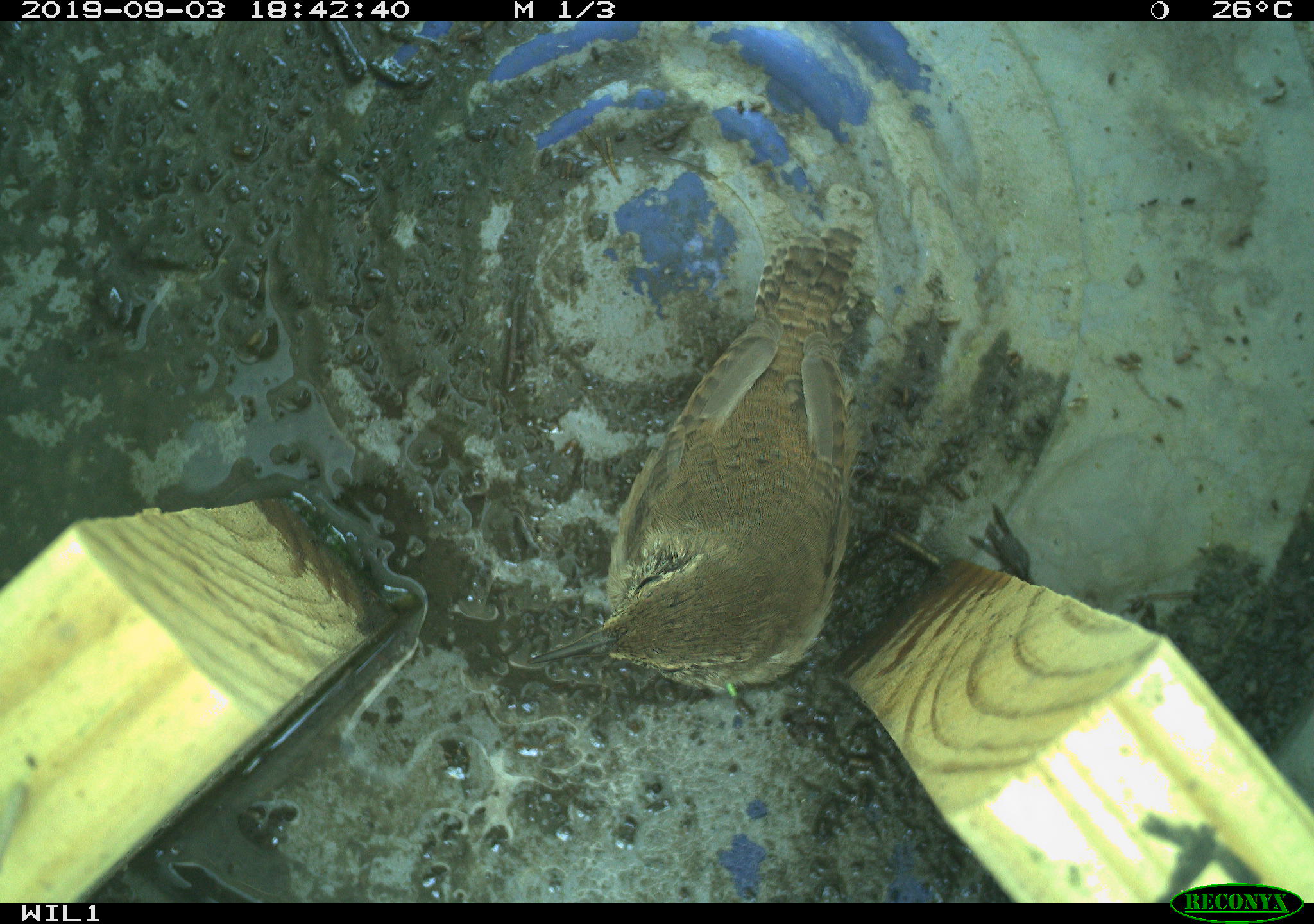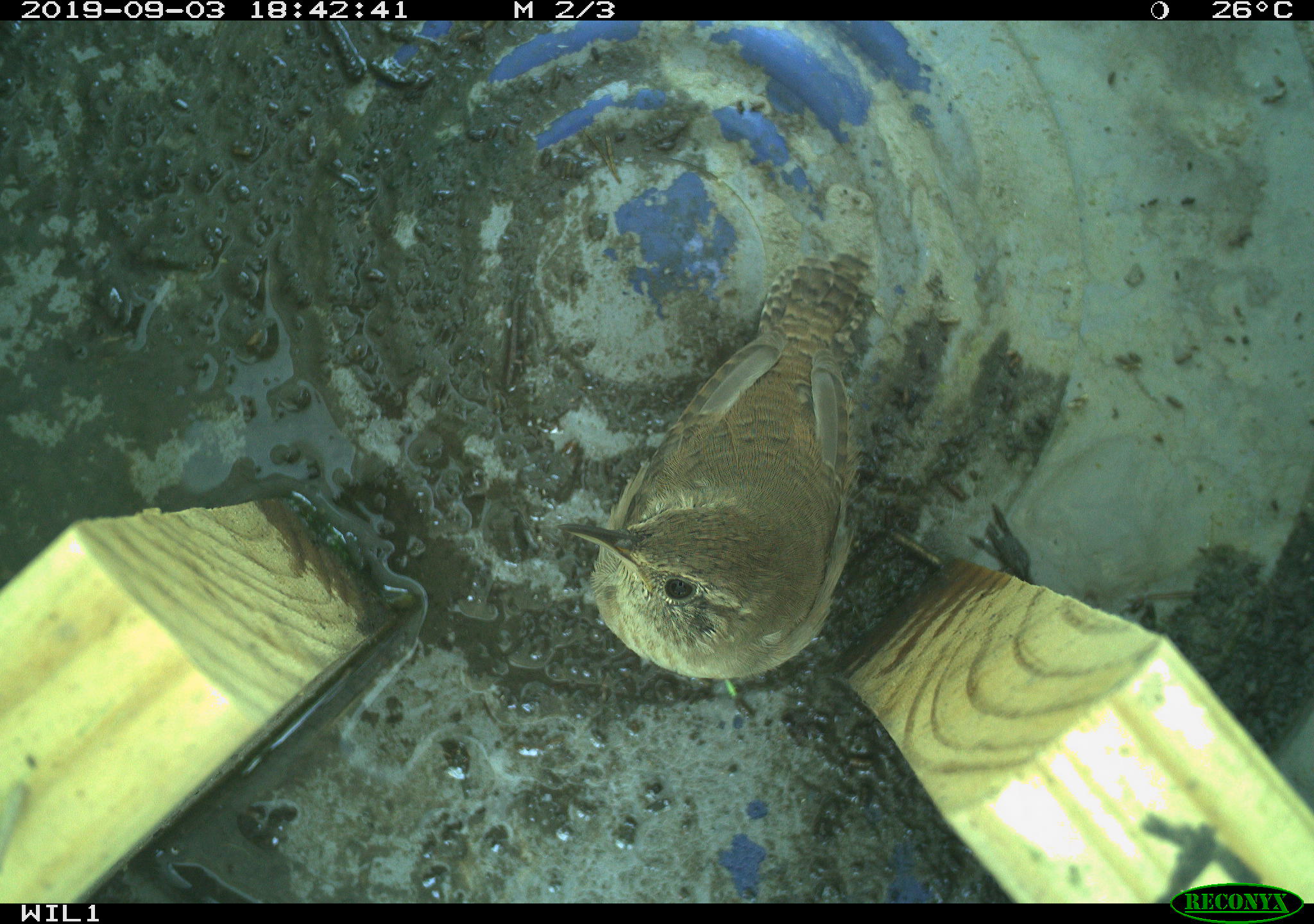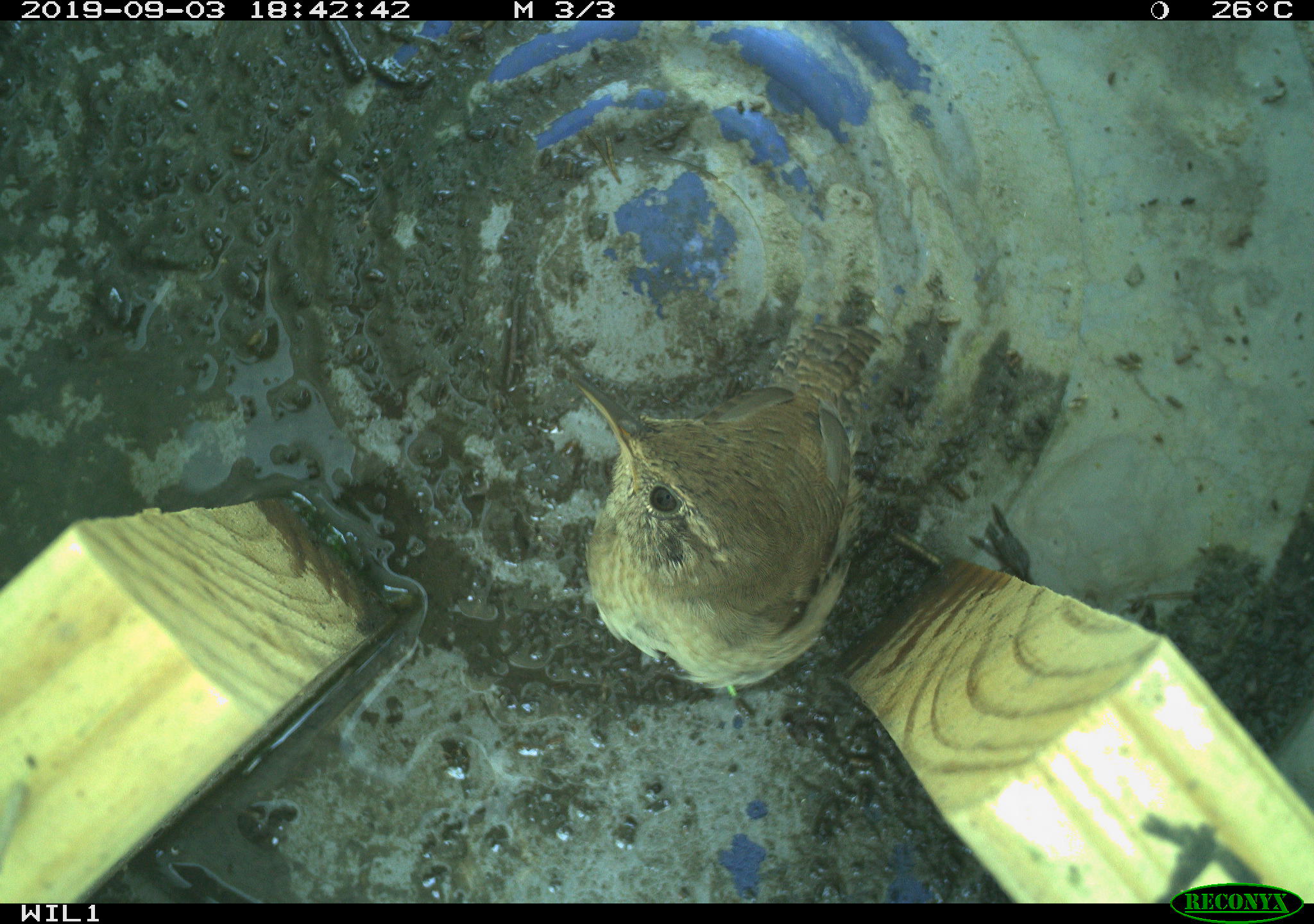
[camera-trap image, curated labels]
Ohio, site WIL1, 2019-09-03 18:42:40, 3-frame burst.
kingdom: Animalia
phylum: Chordata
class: Aves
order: Passeriformes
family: Troglodytidae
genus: Troglodytes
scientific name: Troglodytes aedon aedon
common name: northern house wren